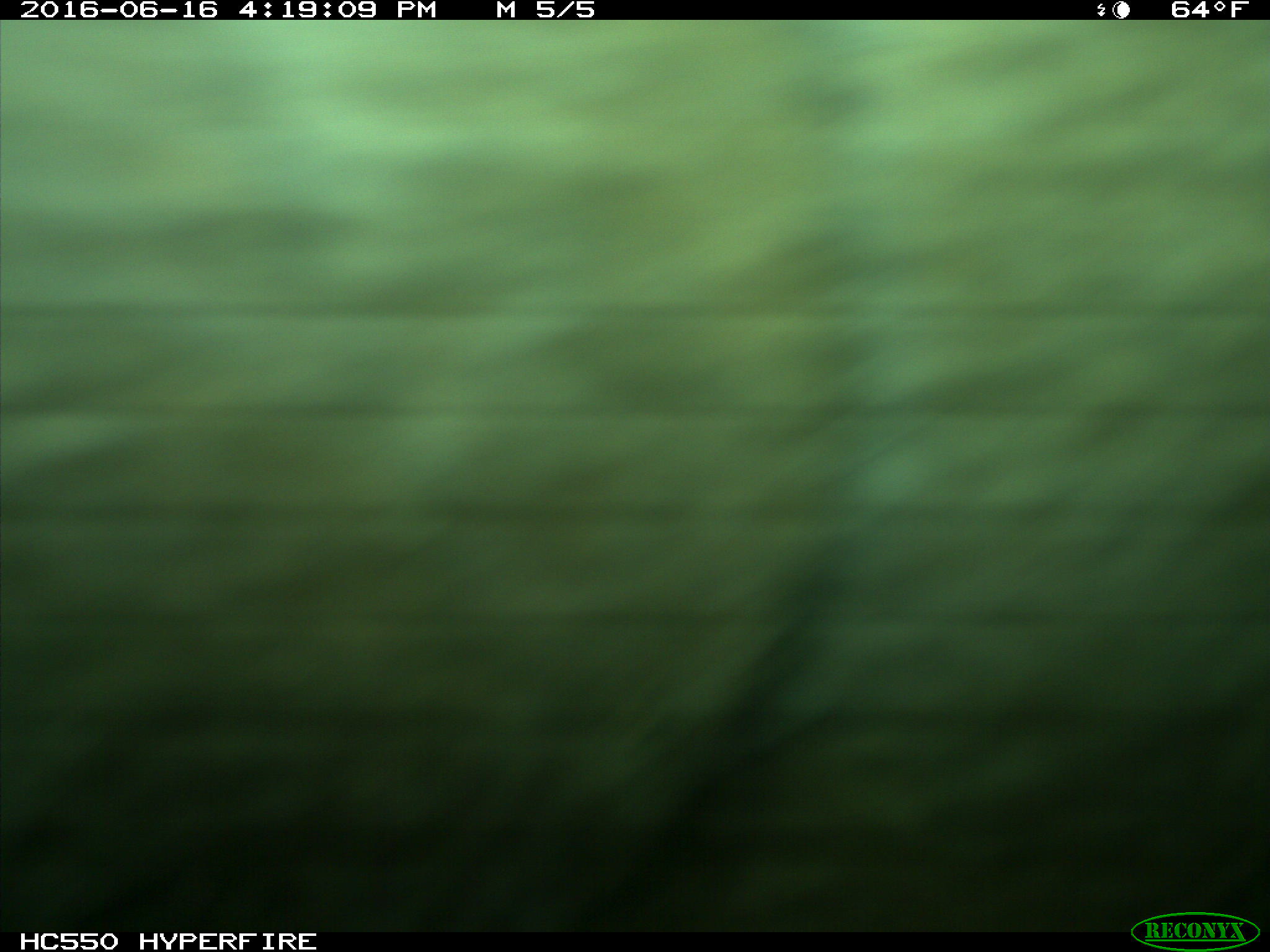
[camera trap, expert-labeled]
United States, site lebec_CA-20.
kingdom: Animalia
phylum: Chordata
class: Mammalia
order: Artiodactyla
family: Bovidae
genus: Bos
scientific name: Bos taurus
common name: domestic cow